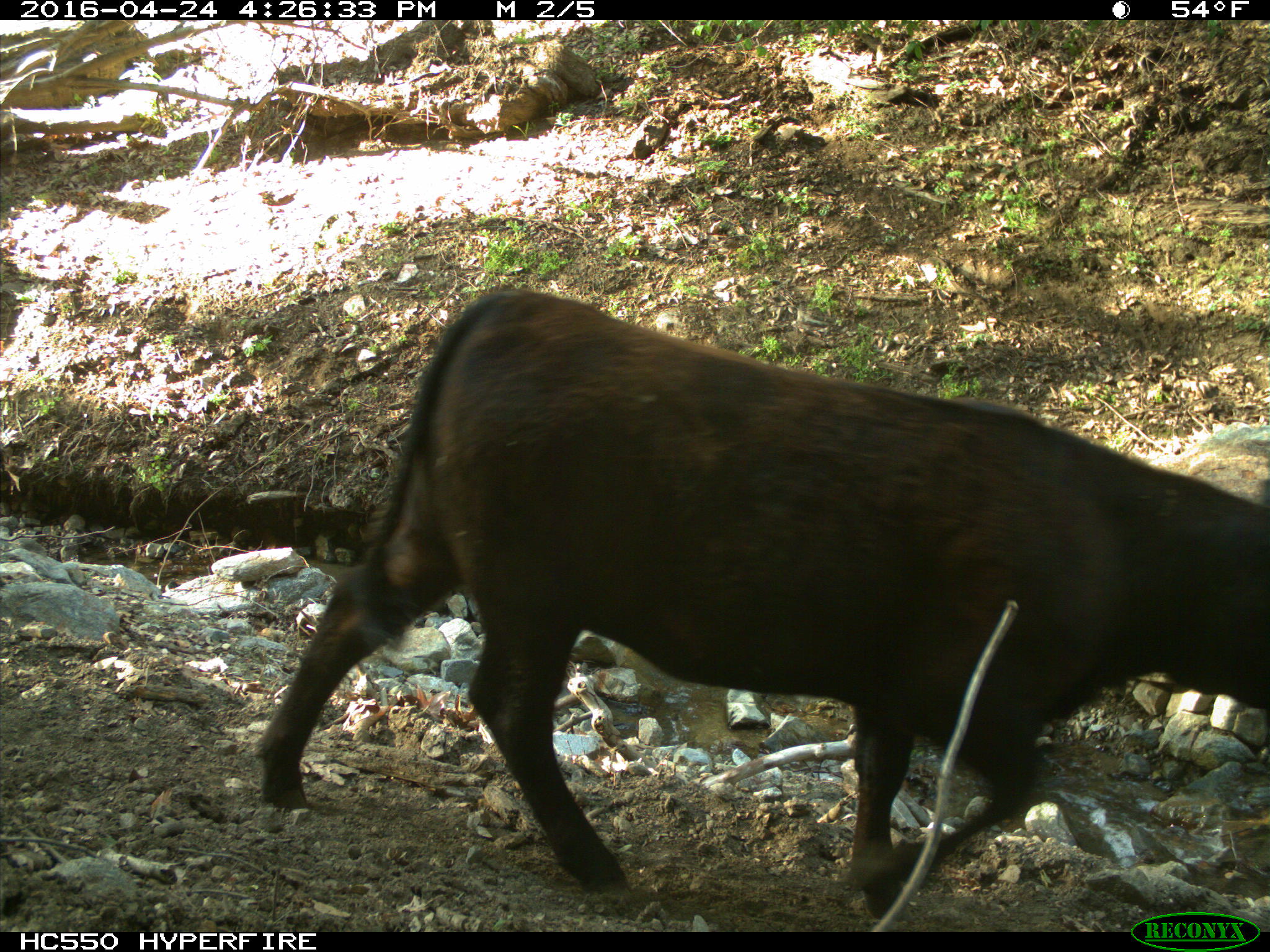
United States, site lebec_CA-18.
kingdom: Animalia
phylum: Chordata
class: Mammalia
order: Artiodactyla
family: Bovidae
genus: Bos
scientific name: Bos taurus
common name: domestic cow